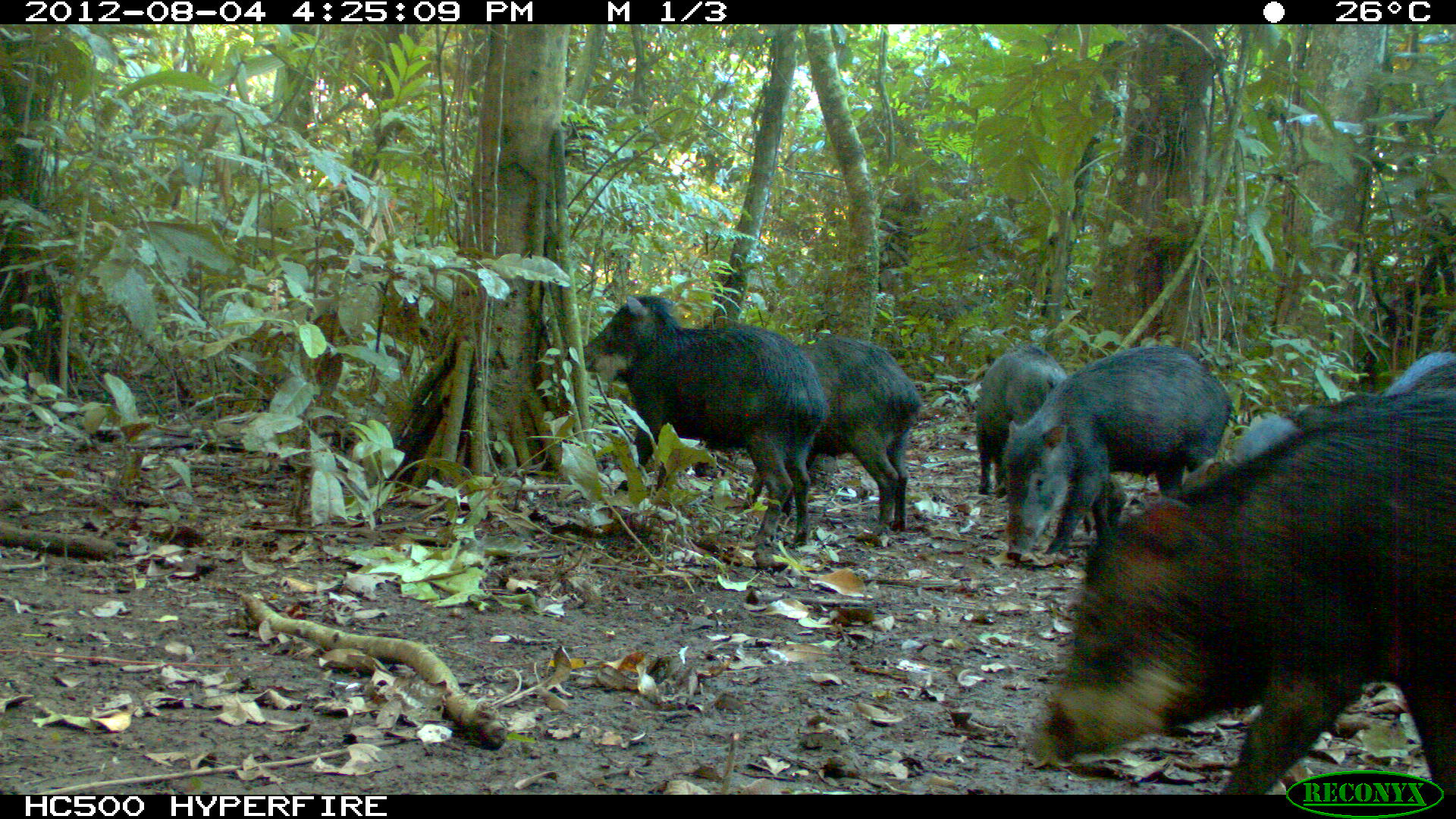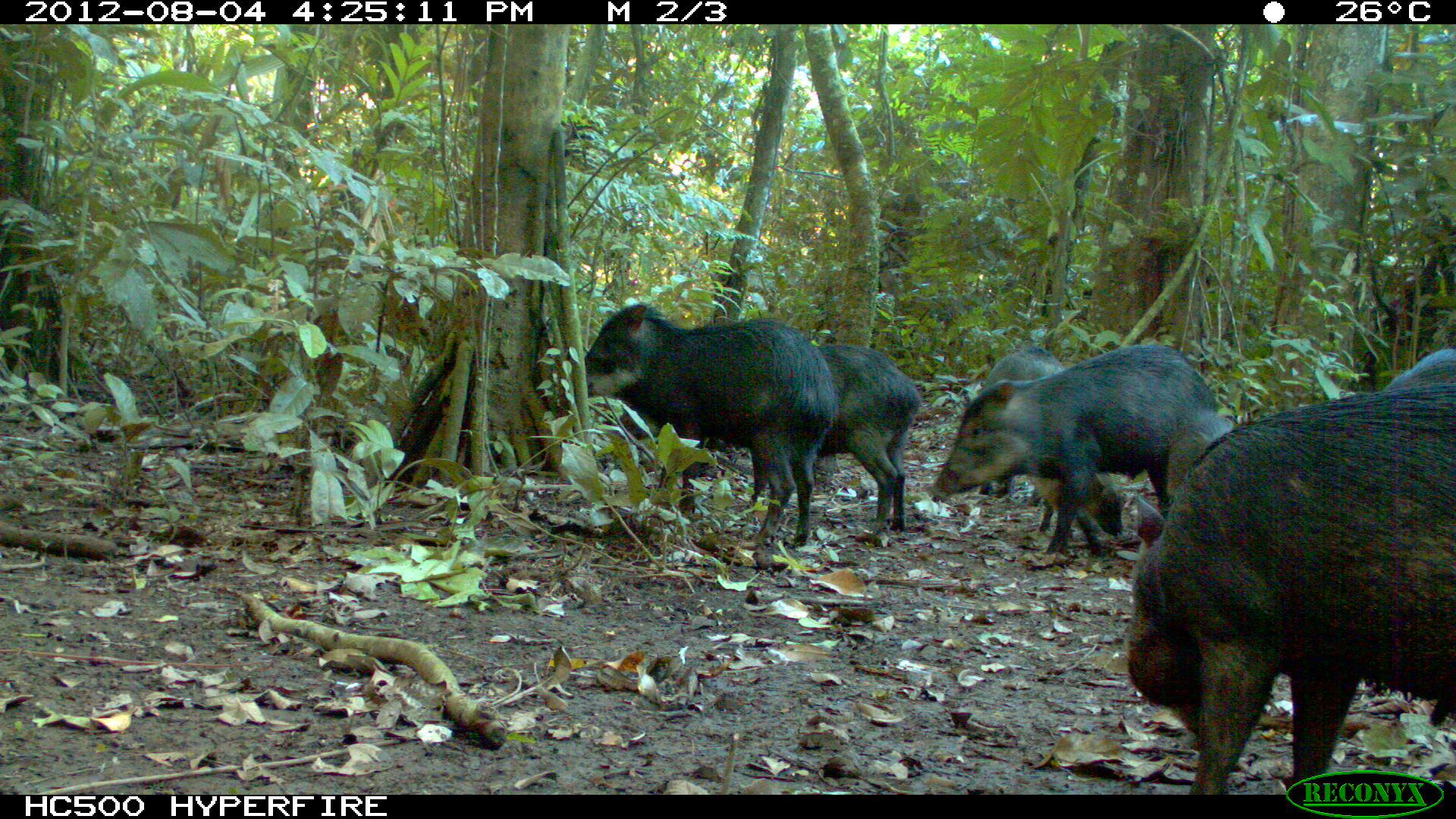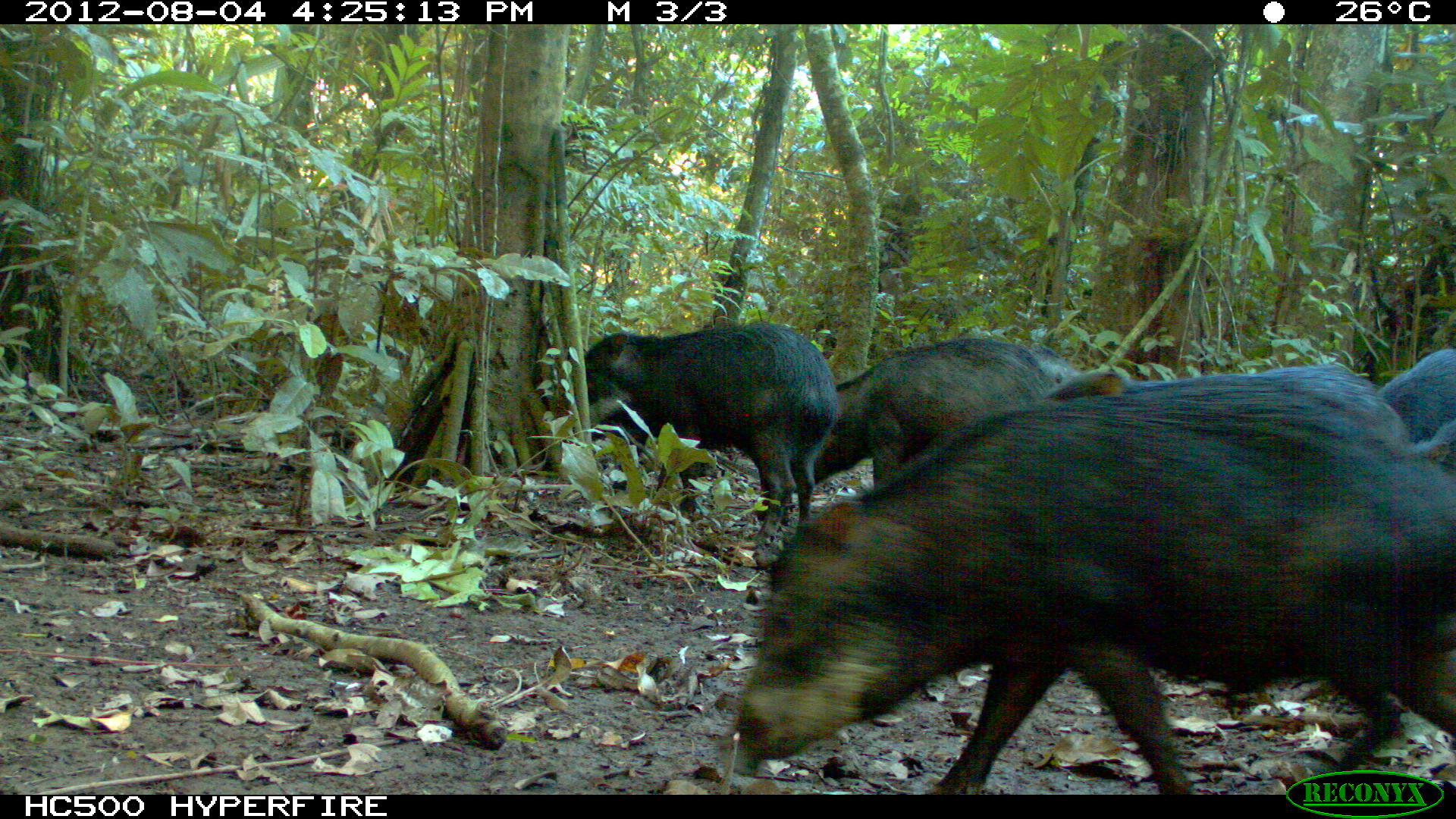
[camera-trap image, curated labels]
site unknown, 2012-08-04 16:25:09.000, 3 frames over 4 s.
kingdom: Animalia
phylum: Chordata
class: Mammalia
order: Artiodactyla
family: Tayassuidae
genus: Tayassu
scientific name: Tayassu pecari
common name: white-lipped peccary